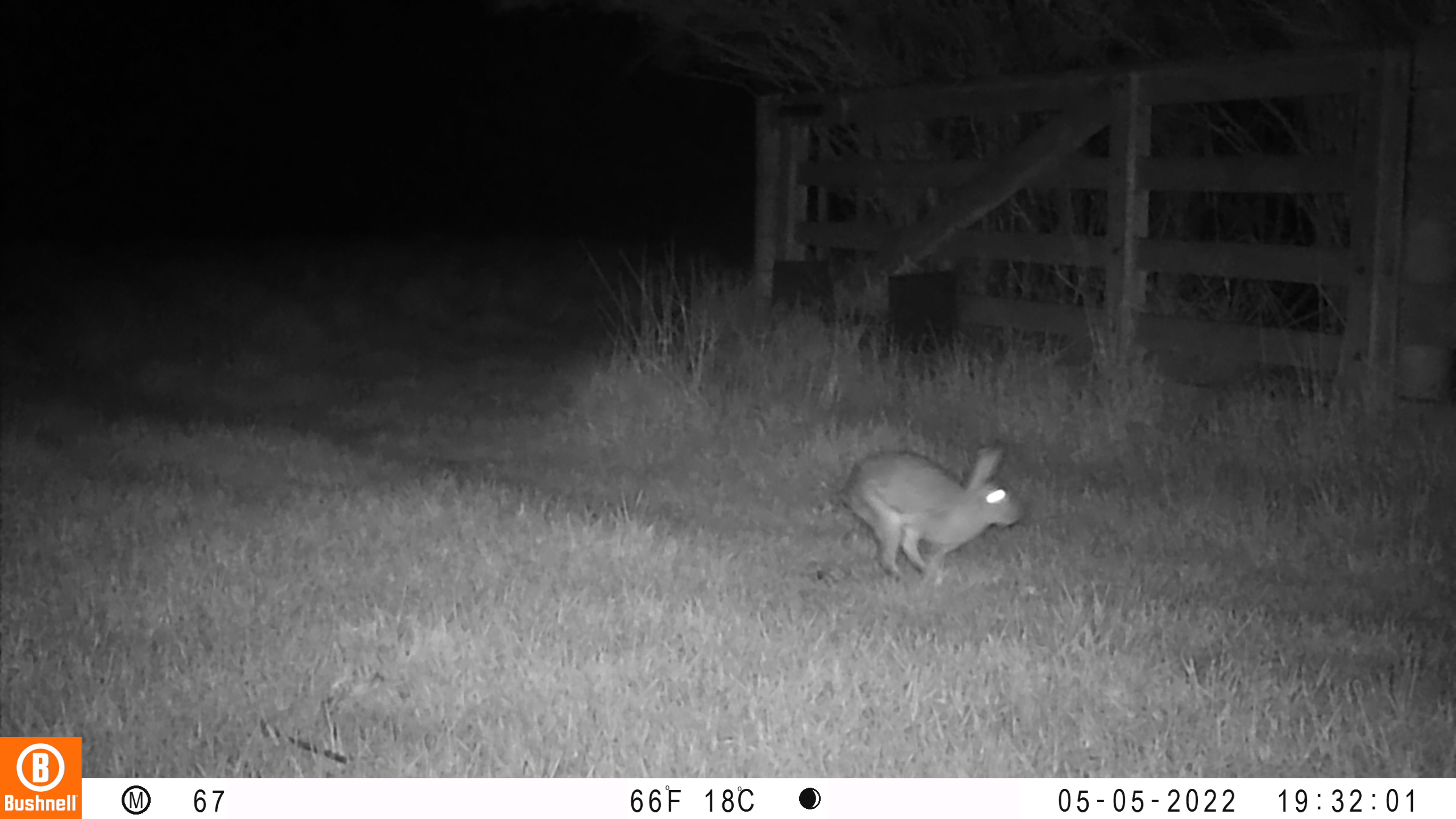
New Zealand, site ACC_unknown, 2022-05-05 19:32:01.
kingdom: Animalia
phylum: Chordata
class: Mammalia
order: Lagomorpha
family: Leporidae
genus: Oryctolagus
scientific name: Oryctolagus cuniculus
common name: european rabbit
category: rabbit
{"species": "rabbit (european rabbit) (Oryctolagus cuniculus)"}